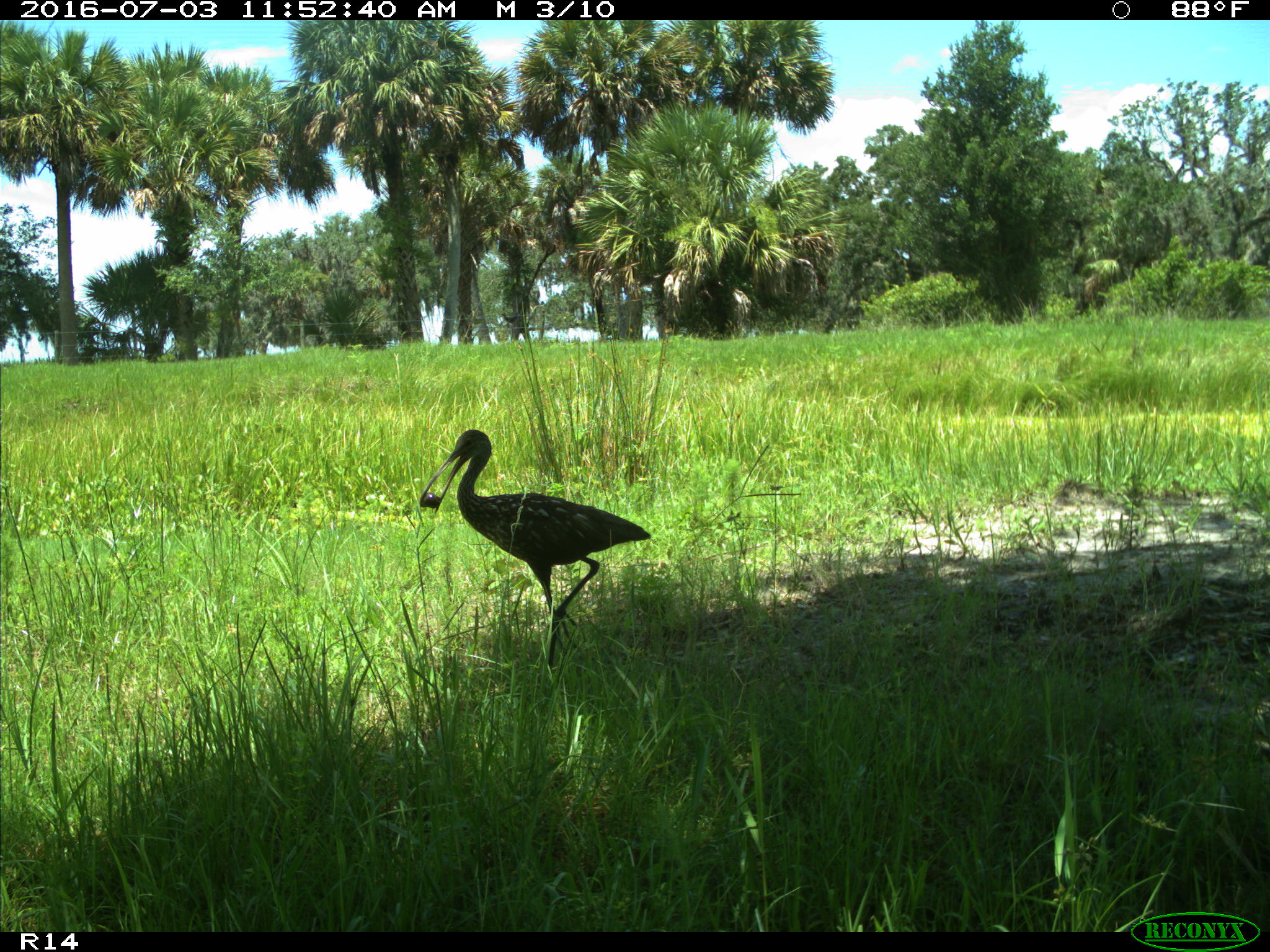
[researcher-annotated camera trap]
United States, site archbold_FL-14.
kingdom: Animalia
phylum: Chordata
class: Aves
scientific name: Aves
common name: birds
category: unidentified bird